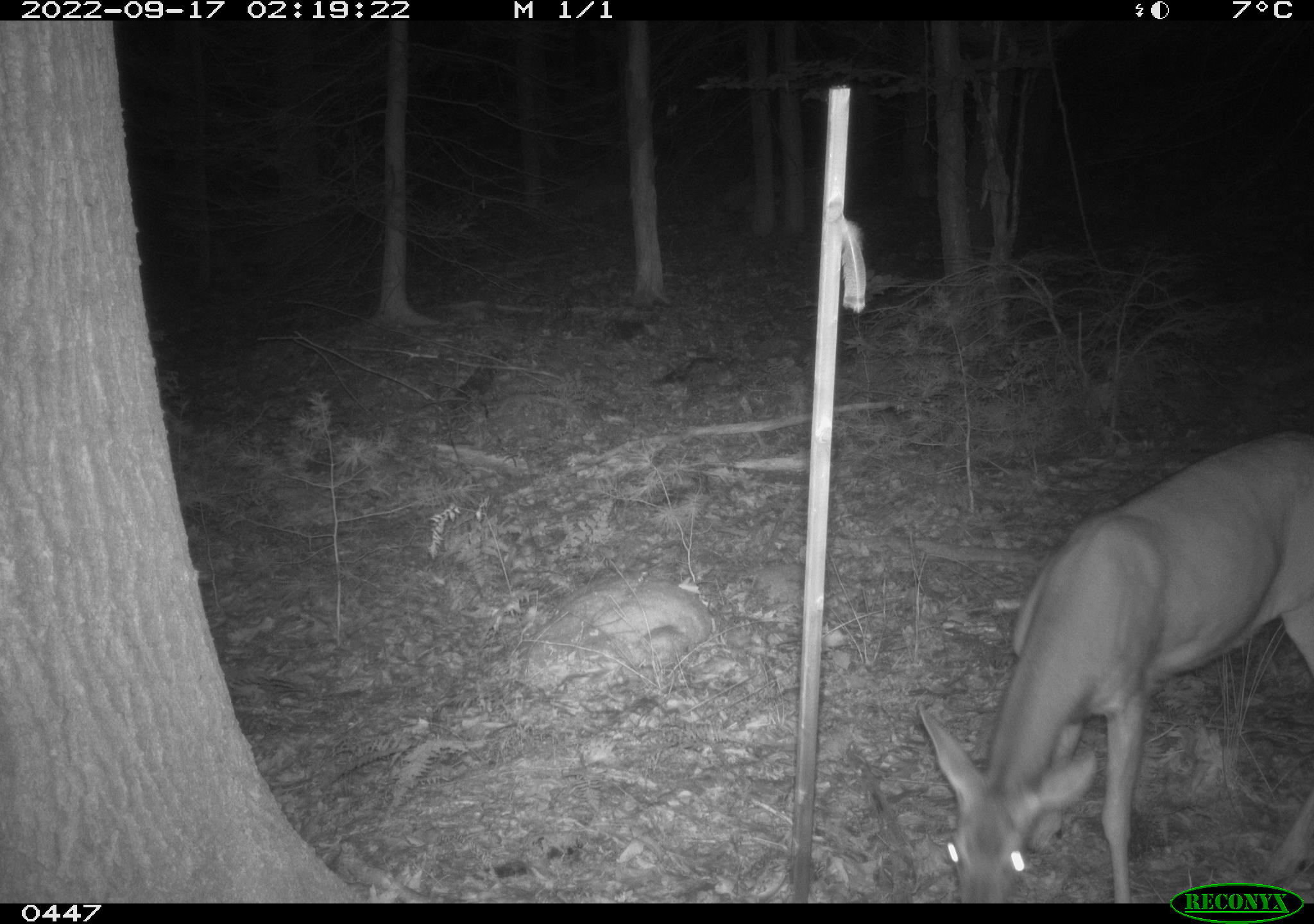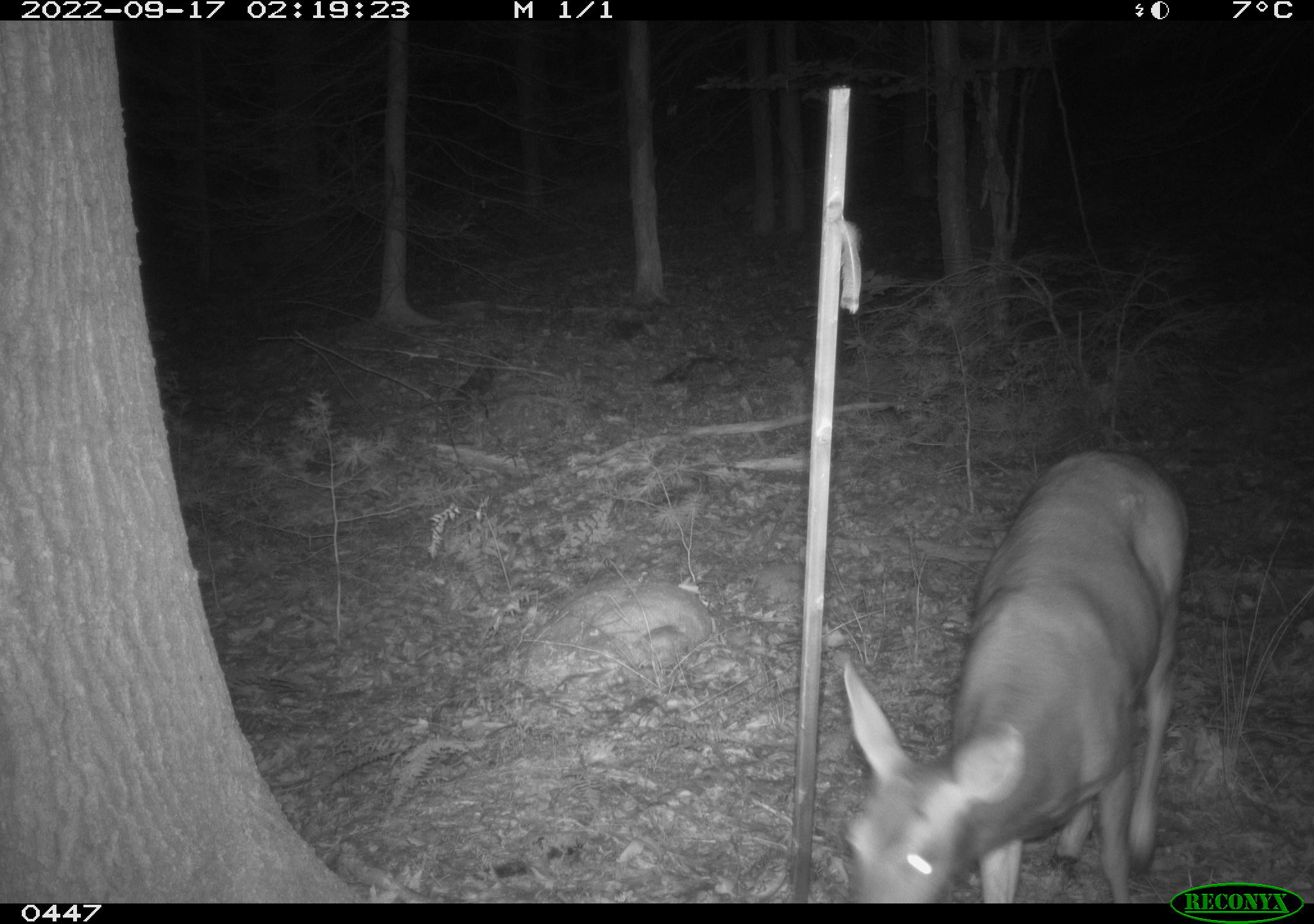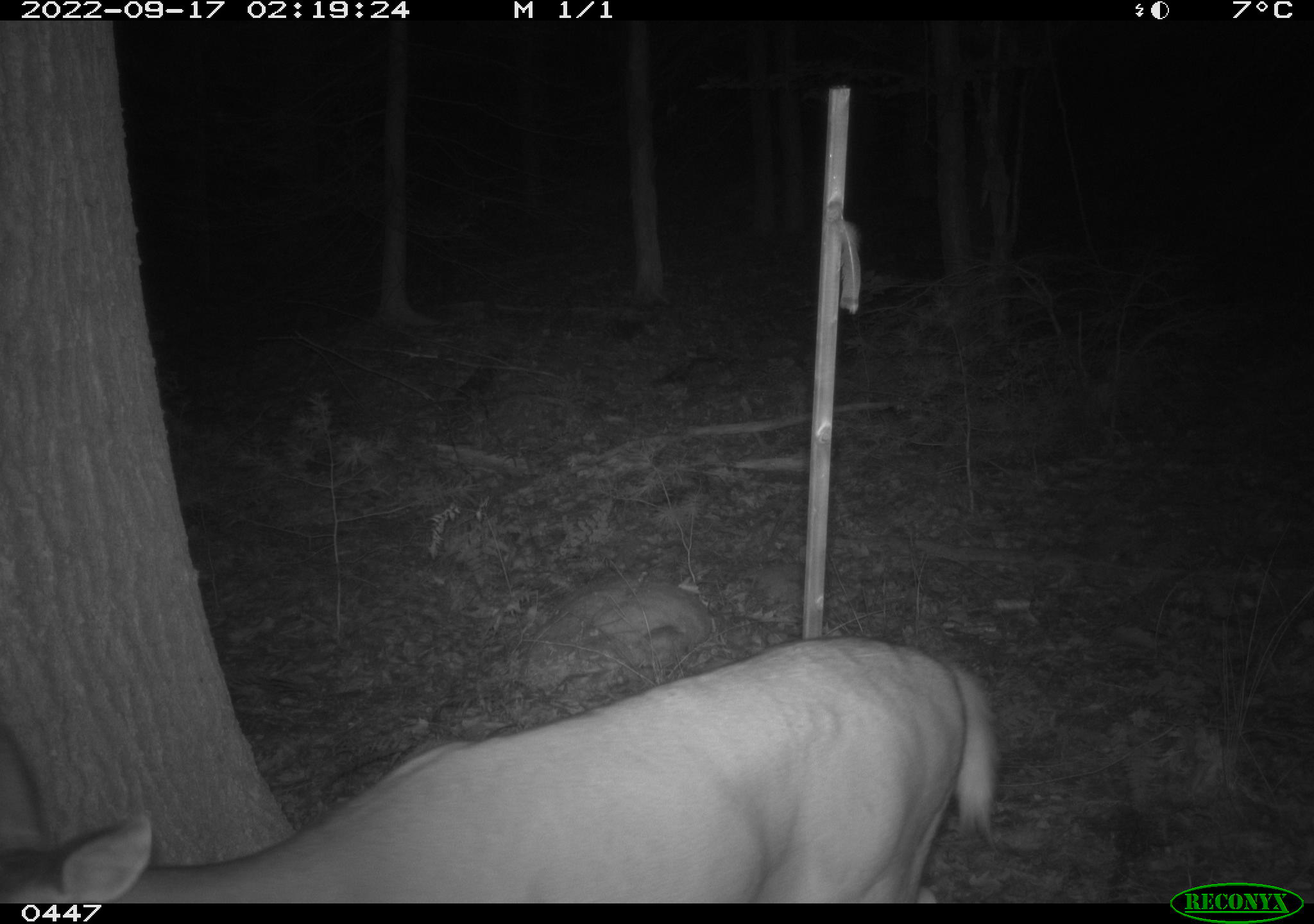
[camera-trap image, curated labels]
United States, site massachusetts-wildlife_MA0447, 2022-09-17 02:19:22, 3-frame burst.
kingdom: Animalia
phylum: Chordata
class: Mammalia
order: Artiodactyla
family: Cervidae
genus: Odocoileus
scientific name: Odocoileus virginianus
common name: white-tailed deer